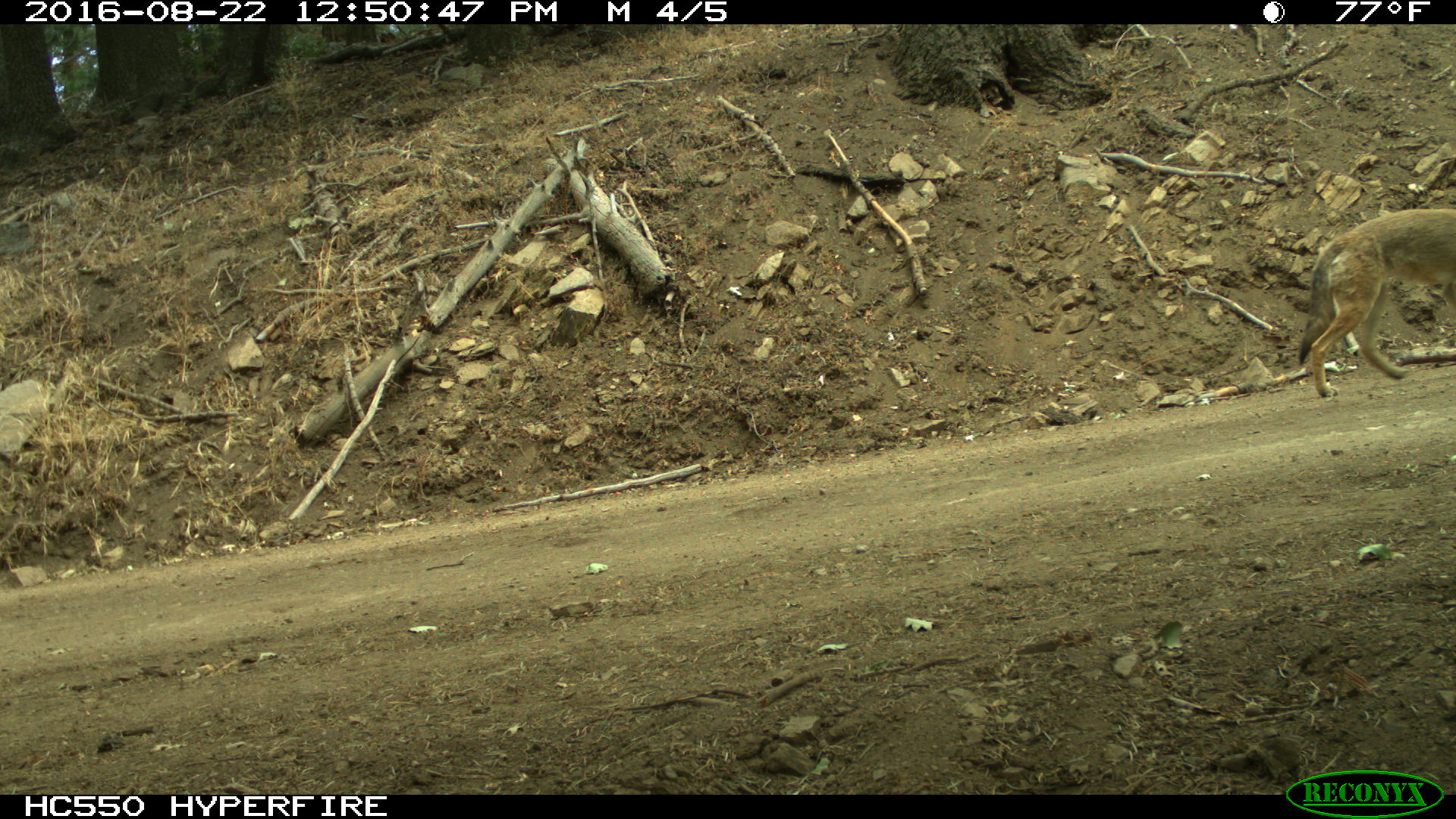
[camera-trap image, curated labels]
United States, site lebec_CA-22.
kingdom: Animalia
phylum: Chordata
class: Mammalia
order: Carnivora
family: Canidae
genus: Canis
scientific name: Canis latrans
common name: coyote